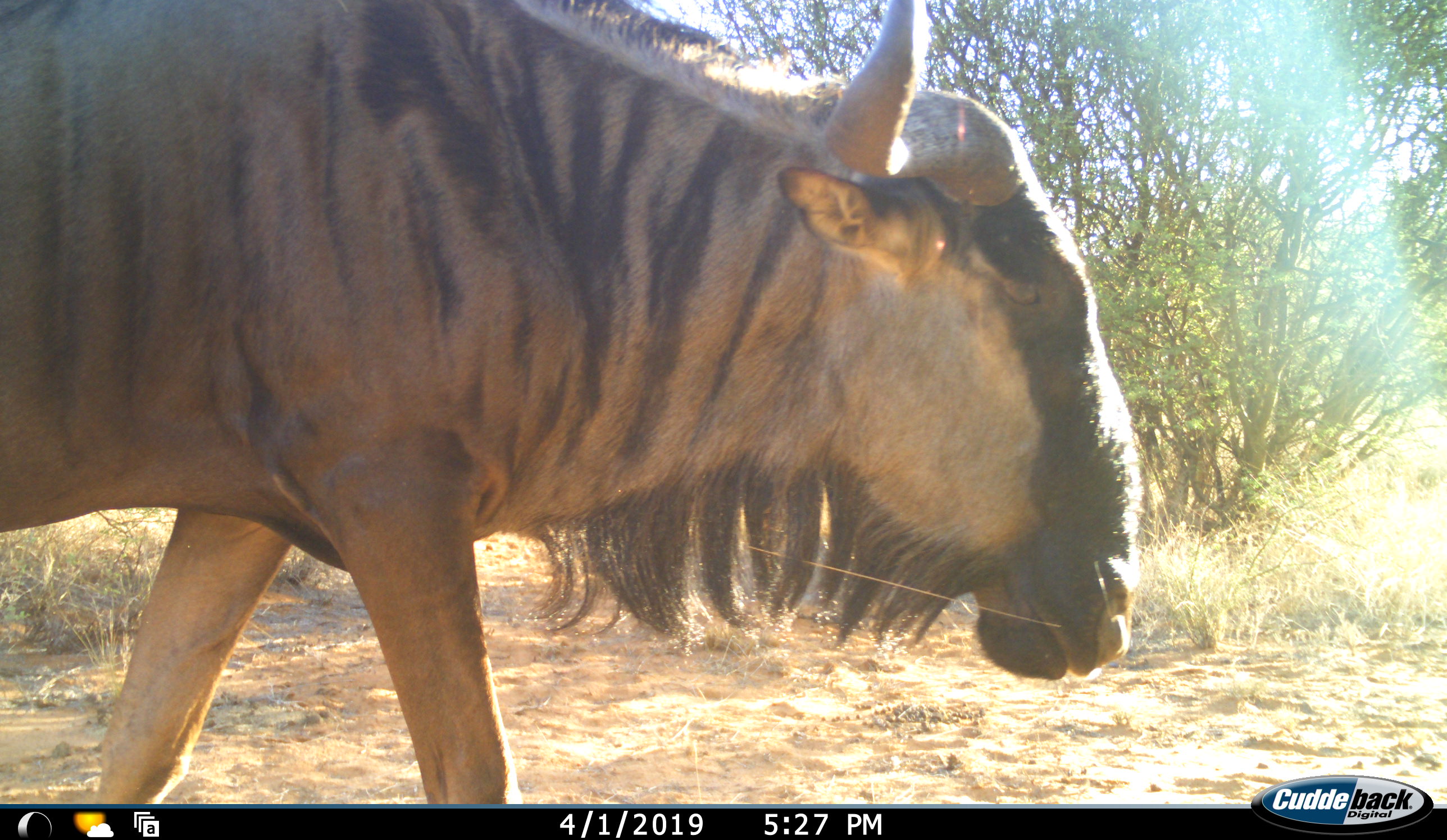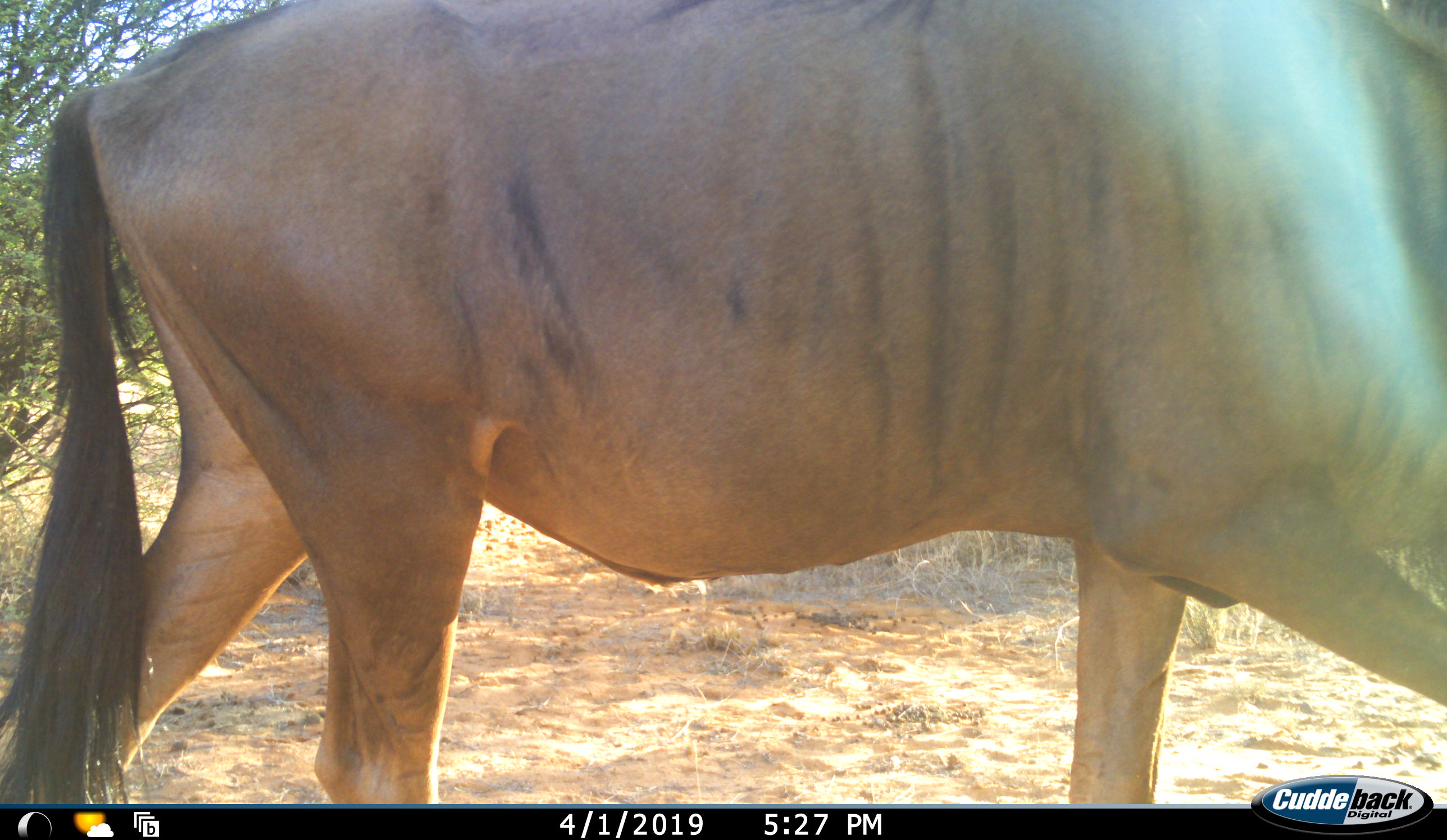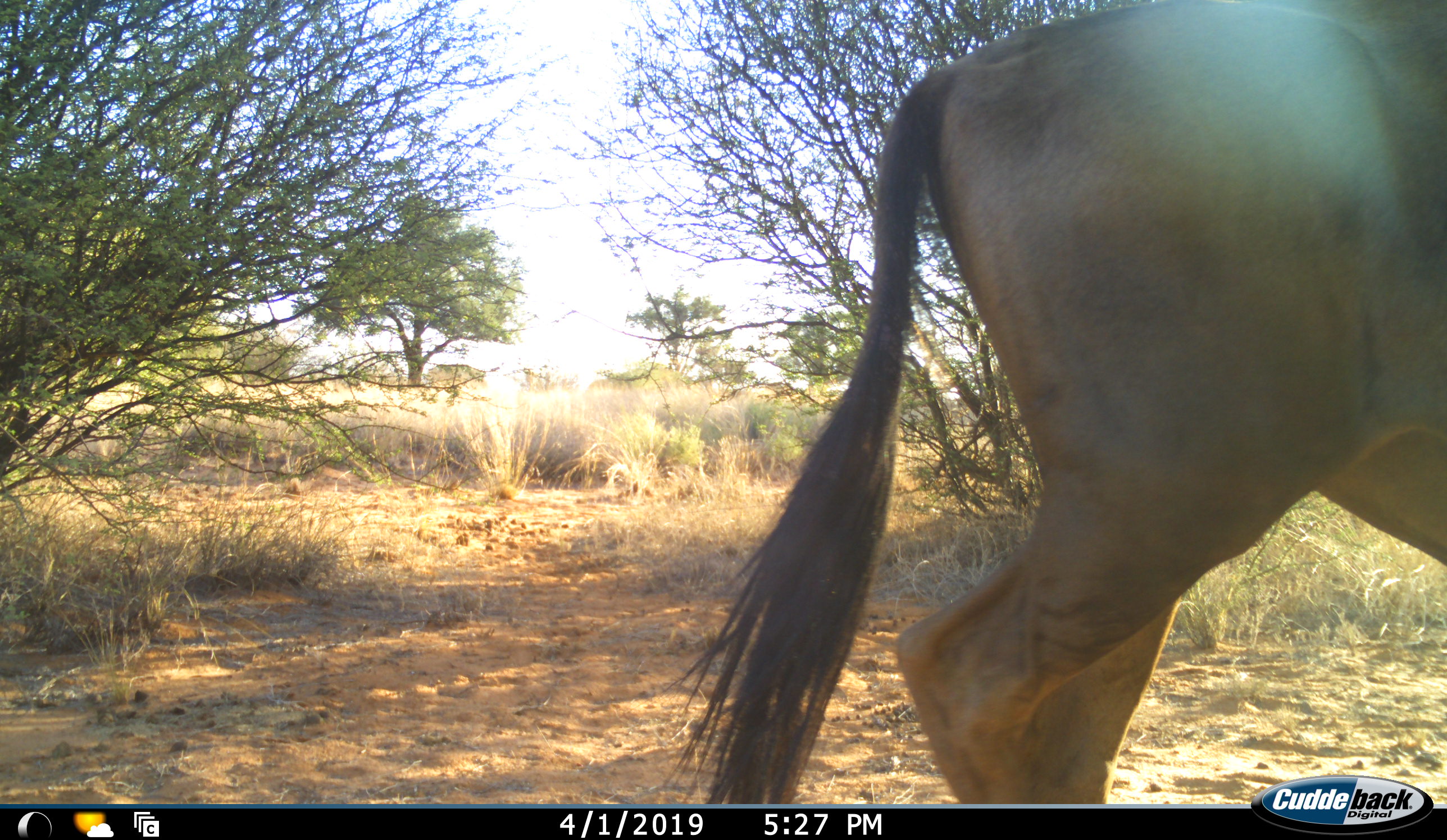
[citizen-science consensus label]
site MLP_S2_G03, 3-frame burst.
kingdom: Animalia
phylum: Chordata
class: Mammalia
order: Artiodactyla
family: Bovidae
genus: Connochaetes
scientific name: Connochaetes taurinus taurinus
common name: blue wildebeest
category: wildebeestblue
Wildebeestblue (blue wildebeest) (Connochaetes taurinus taurinus), count 1. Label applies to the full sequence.